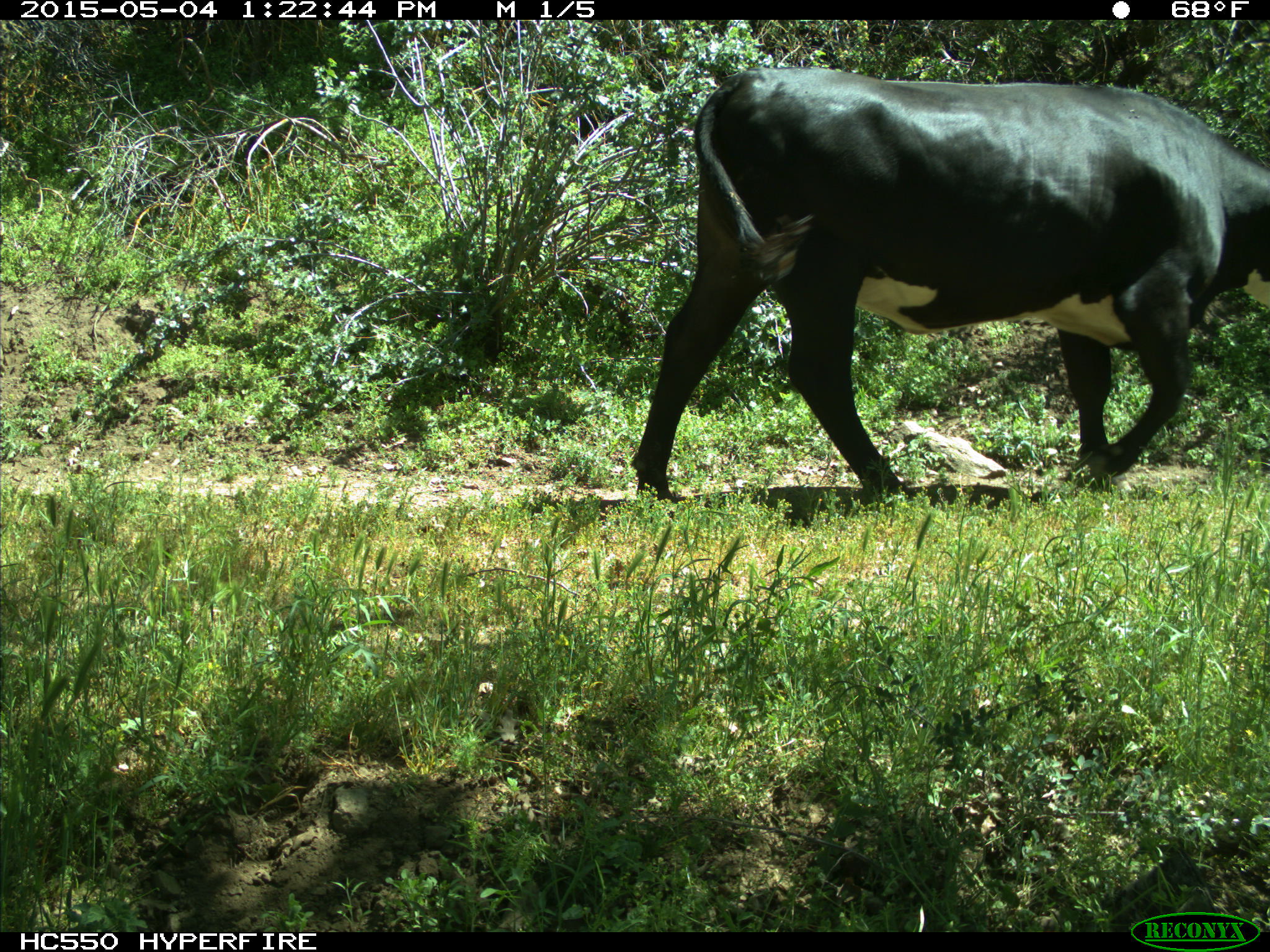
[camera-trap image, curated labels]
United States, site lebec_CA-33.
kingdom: Animalia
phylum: Chordata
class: Mammalia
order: Artiodactyla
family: Bovidae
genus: Bos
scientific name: Bos taurus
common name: domestic cow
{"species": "Bos taurus (domestic cow)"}